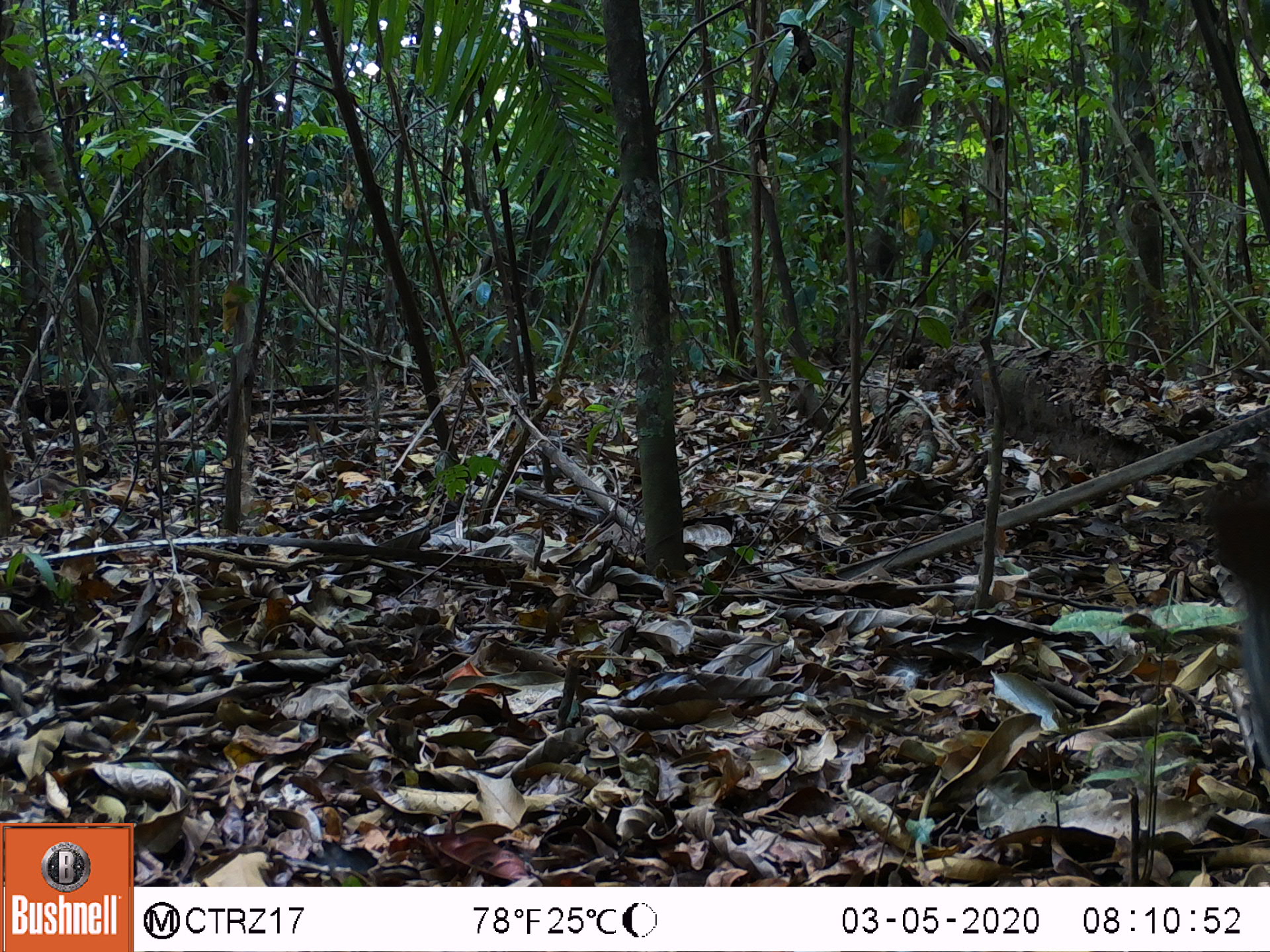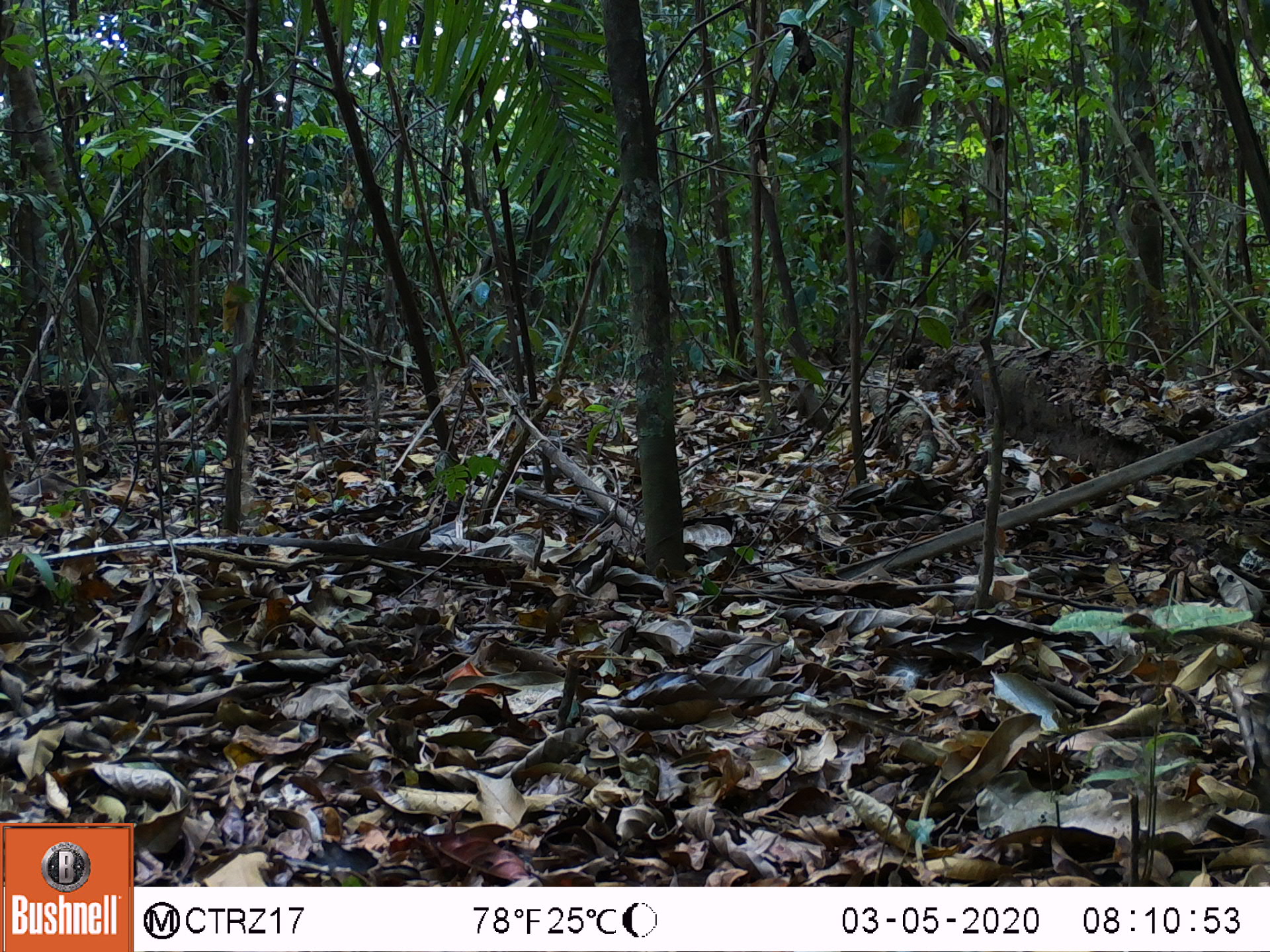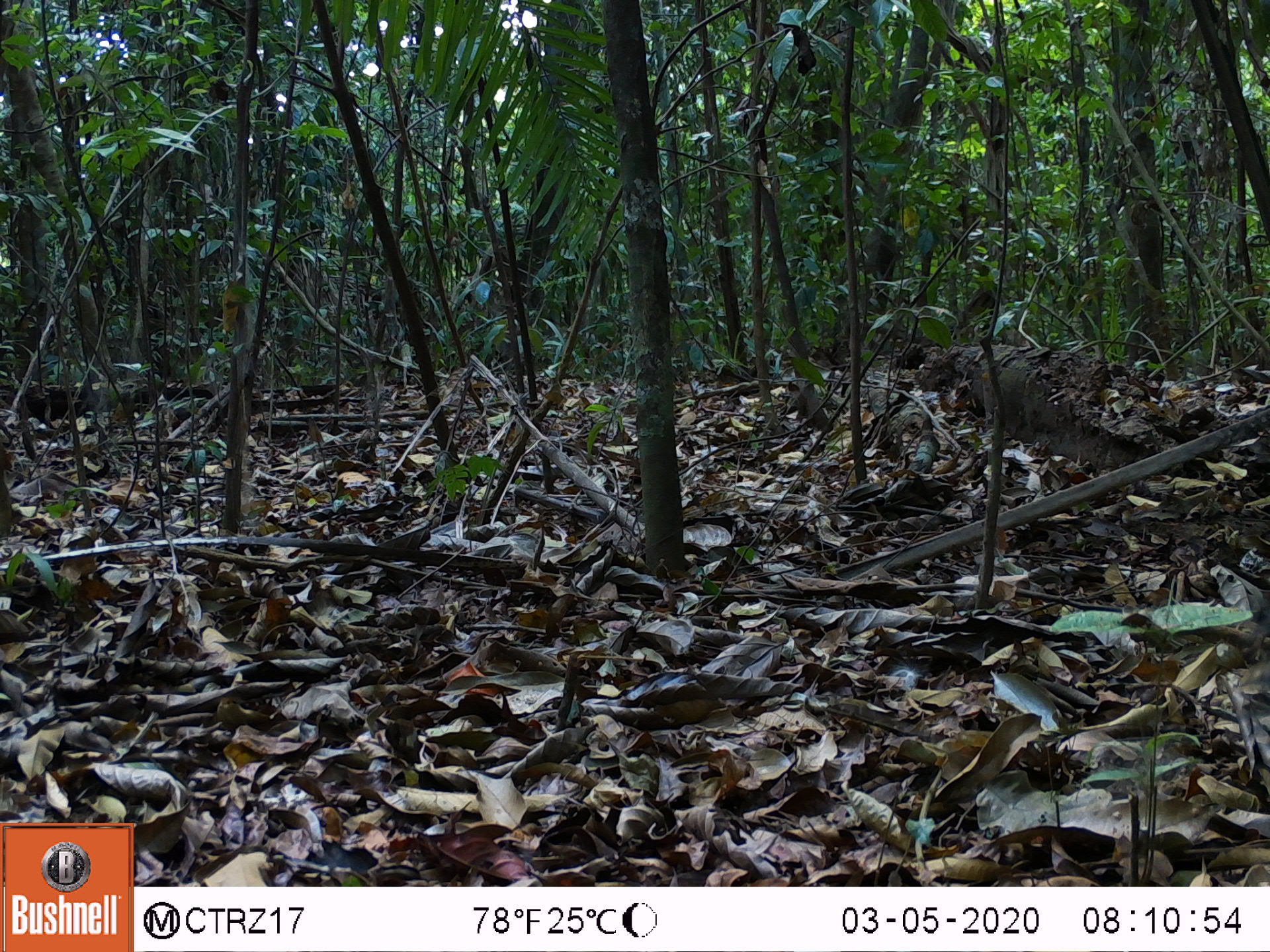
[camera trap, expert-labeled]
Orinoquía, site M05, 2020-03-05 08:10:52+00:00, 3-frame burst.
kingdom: Animalia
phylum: Chordata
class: Mammalia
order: Artiodactyla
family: Tayassuidae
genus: Pecari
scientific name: Pecari tajacu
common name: collared peccary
Collared peccary (Pecari tajacu).